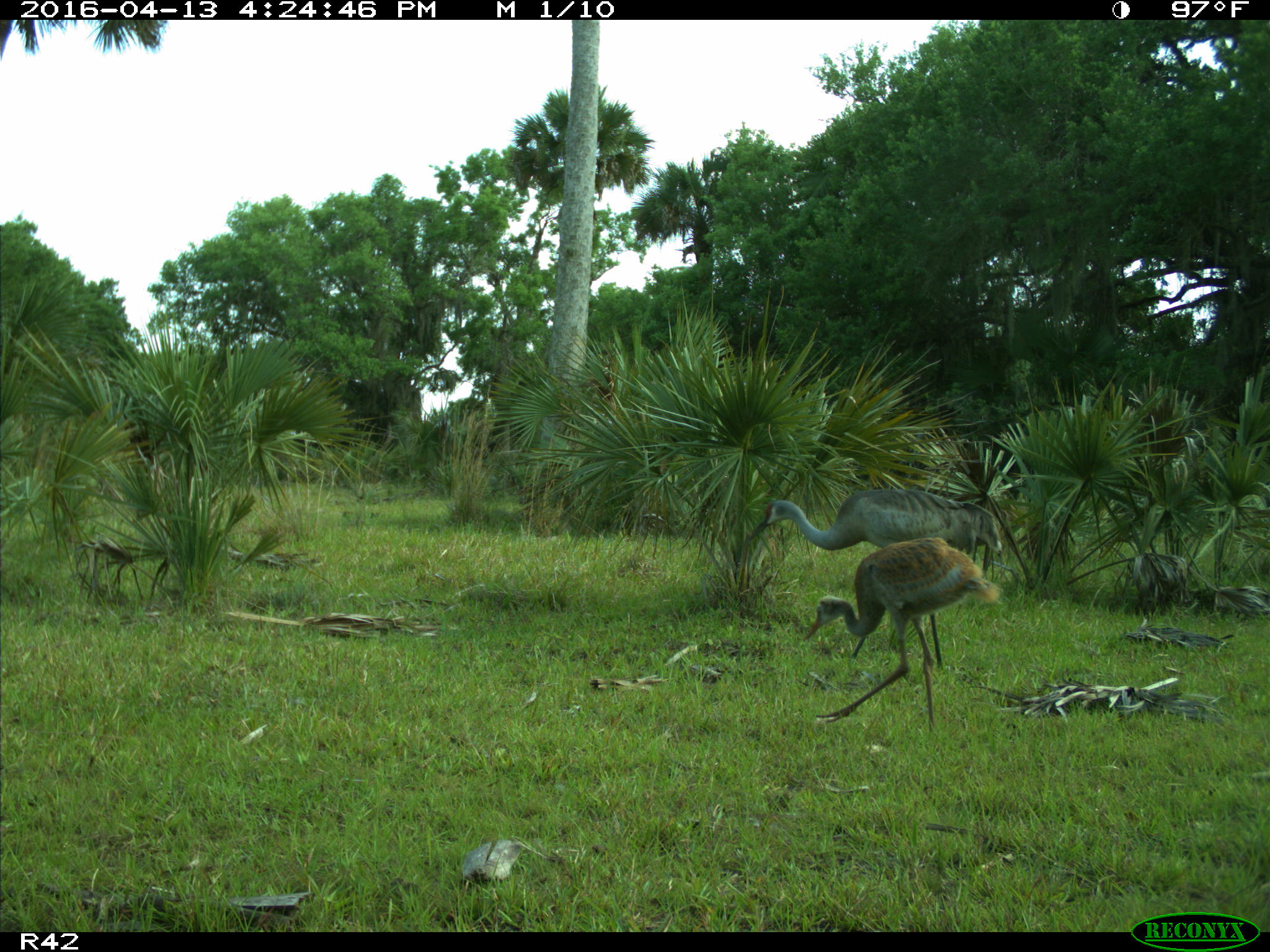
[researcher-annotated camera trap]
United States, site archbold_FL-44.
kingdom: Animalia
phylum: Chordata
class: Aves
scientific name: Aves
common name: birds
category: unidentified bird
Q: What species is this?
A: Unidentified bird (birds) (Aves).